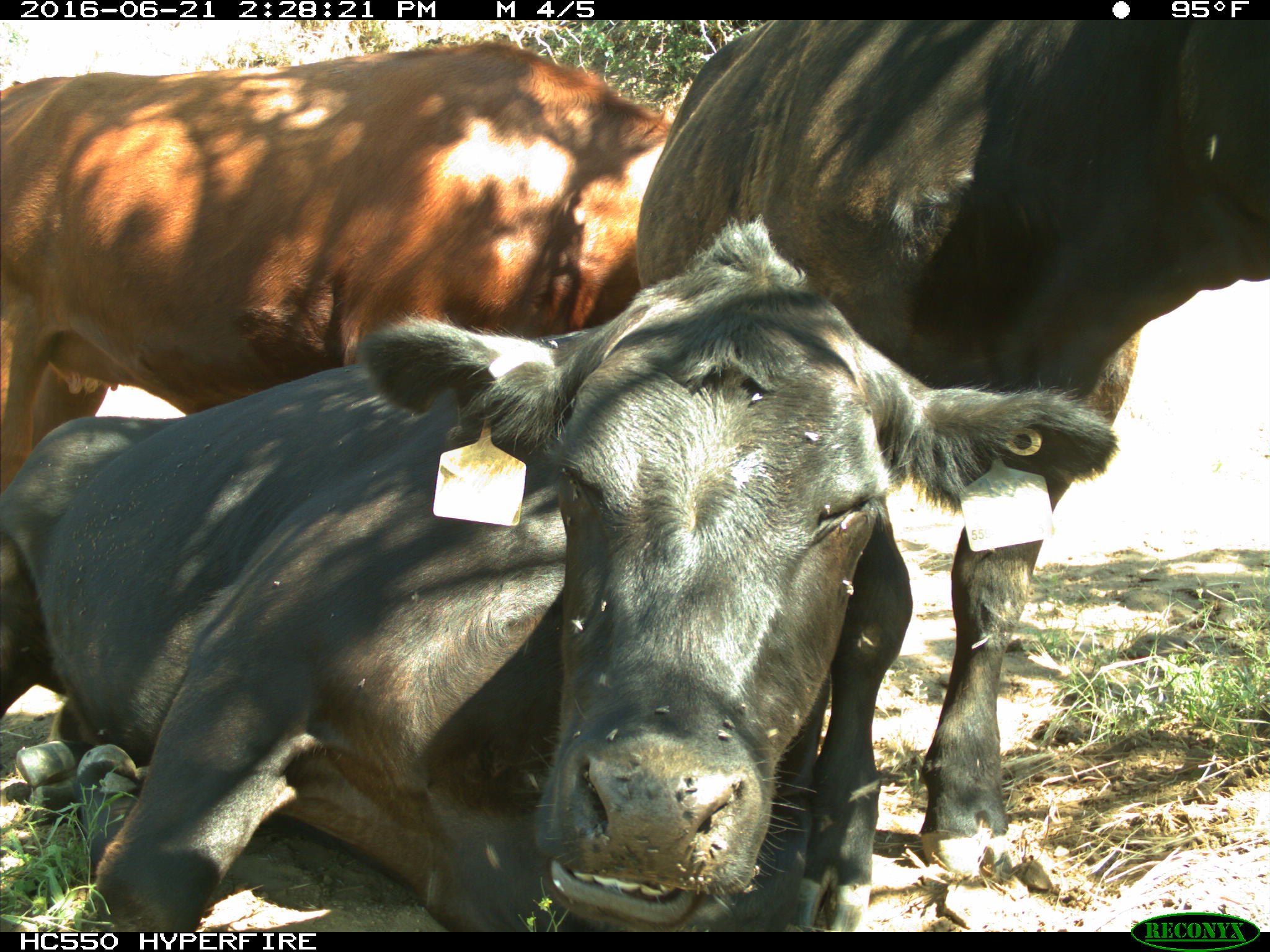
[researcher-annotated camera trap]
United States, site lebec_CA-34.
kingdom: Animalia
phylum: Chordata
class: Mammalia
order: Artiodactyla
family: Bovidae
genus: Bos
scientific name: Bos taurus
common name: domestic cow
Bos taurus (domestic cow).